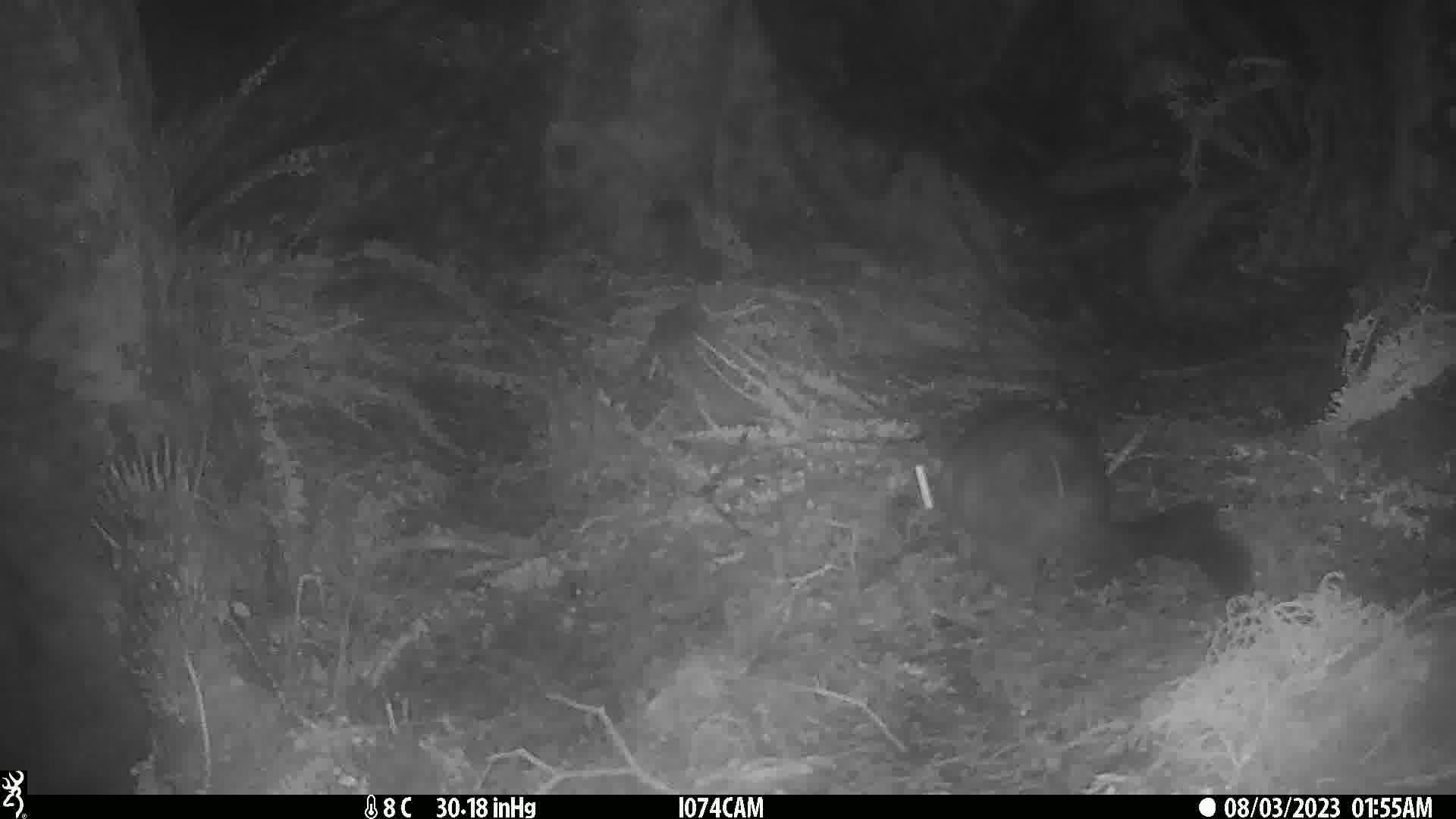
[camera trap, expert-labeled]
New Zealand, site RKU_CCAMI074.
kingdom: Animalia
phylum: Chordata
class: Mammalia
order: Diprotodontia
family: Phalangeridae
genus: Trichosurus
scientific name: Trichosurus vulpecula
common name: common brushtail possum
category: possum